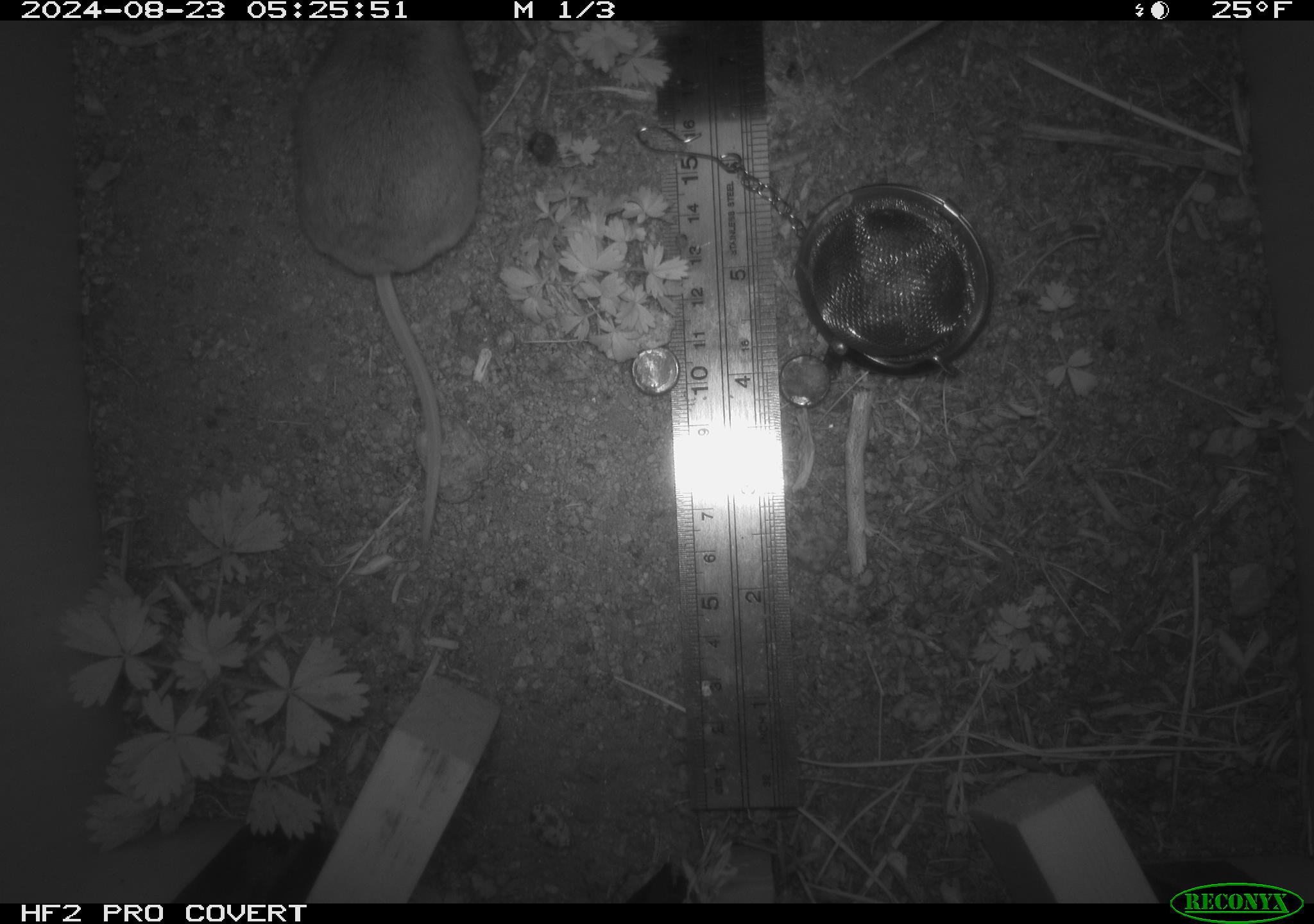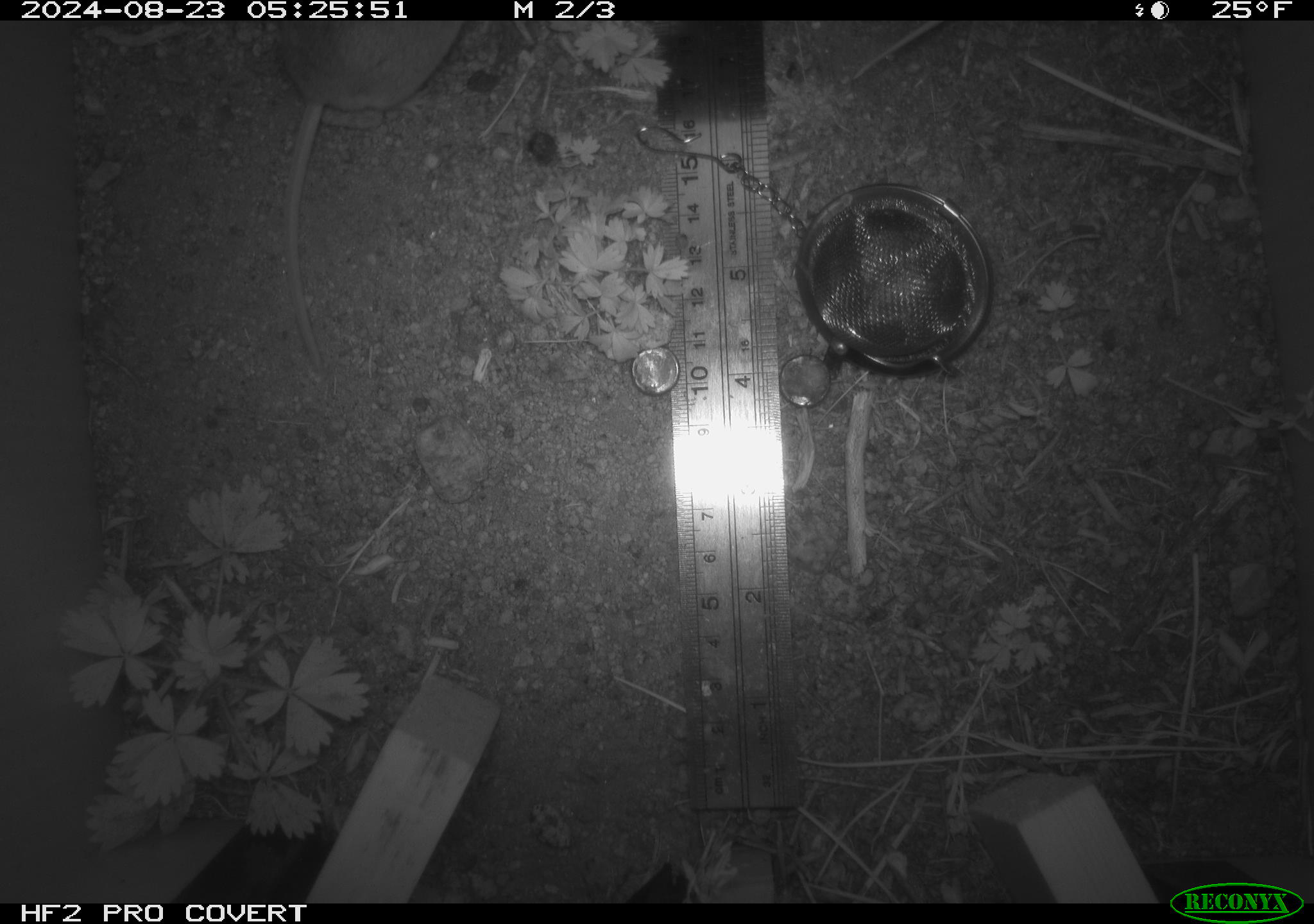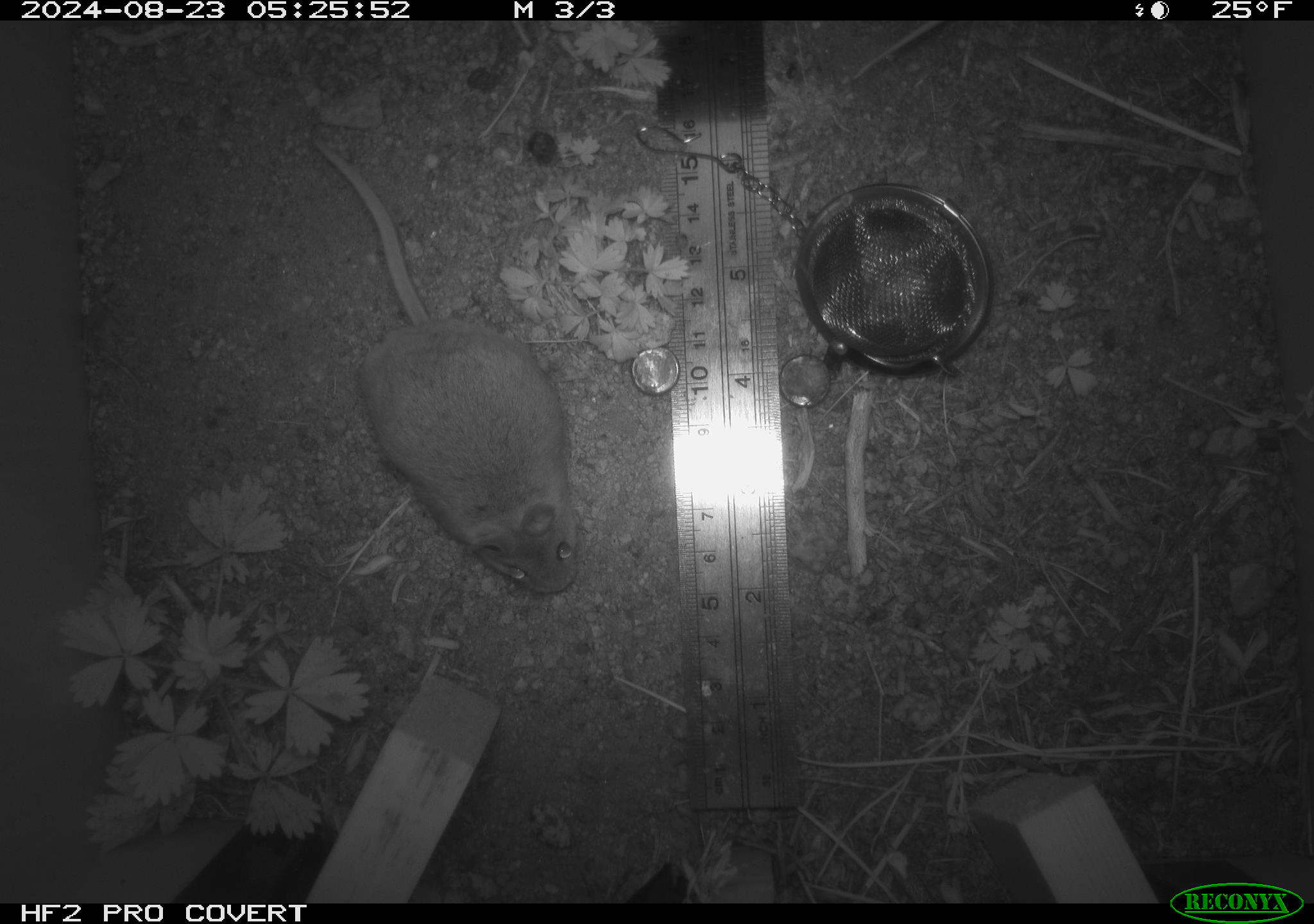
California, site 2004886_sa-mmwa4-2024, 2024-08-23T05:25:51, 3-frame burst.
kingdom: Animalia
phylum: Chordata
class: Mammalia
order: Rodentia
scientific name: Rodentia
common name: mouse species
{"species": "mouse species (Rodentia)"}